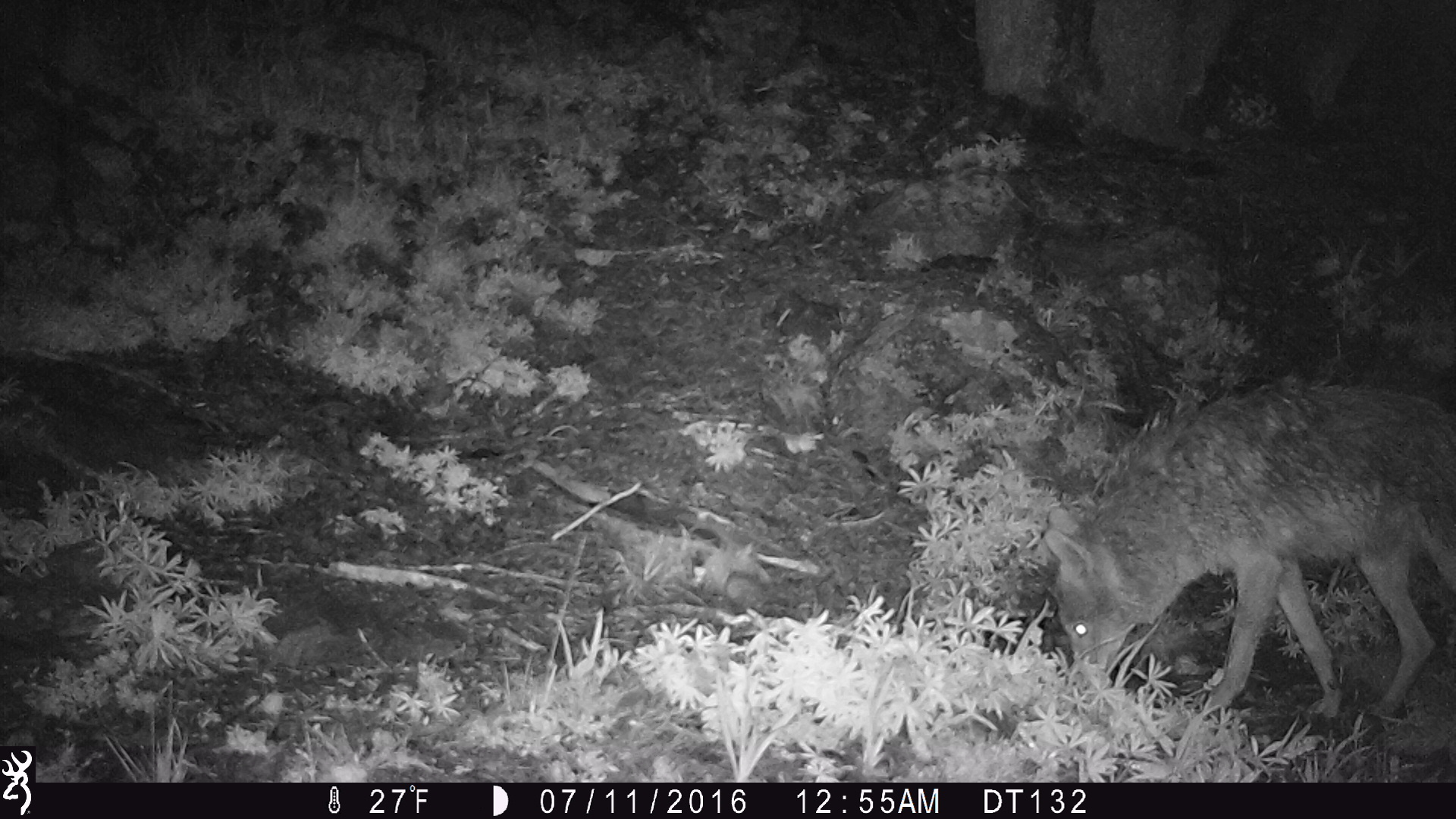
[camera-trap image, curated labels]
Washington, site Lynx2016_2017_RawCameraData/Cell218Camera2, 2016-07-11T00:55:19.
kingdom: Animalia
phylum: Chordata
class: Mammalia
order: Carnivora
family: Canidae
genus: Canis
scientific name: Canis latrans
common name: coyote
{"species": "Canis latrans (coyote)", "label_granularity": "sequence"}